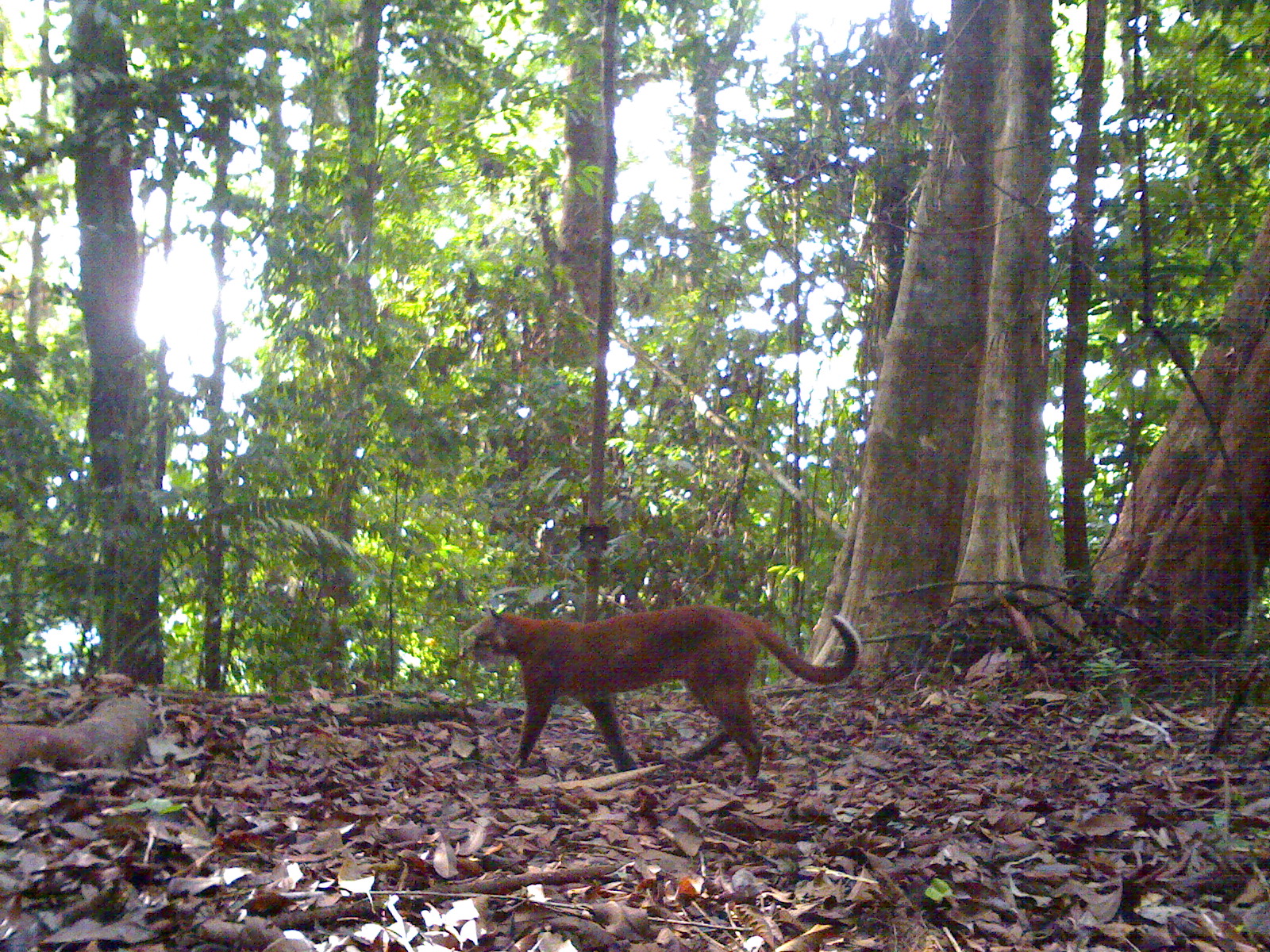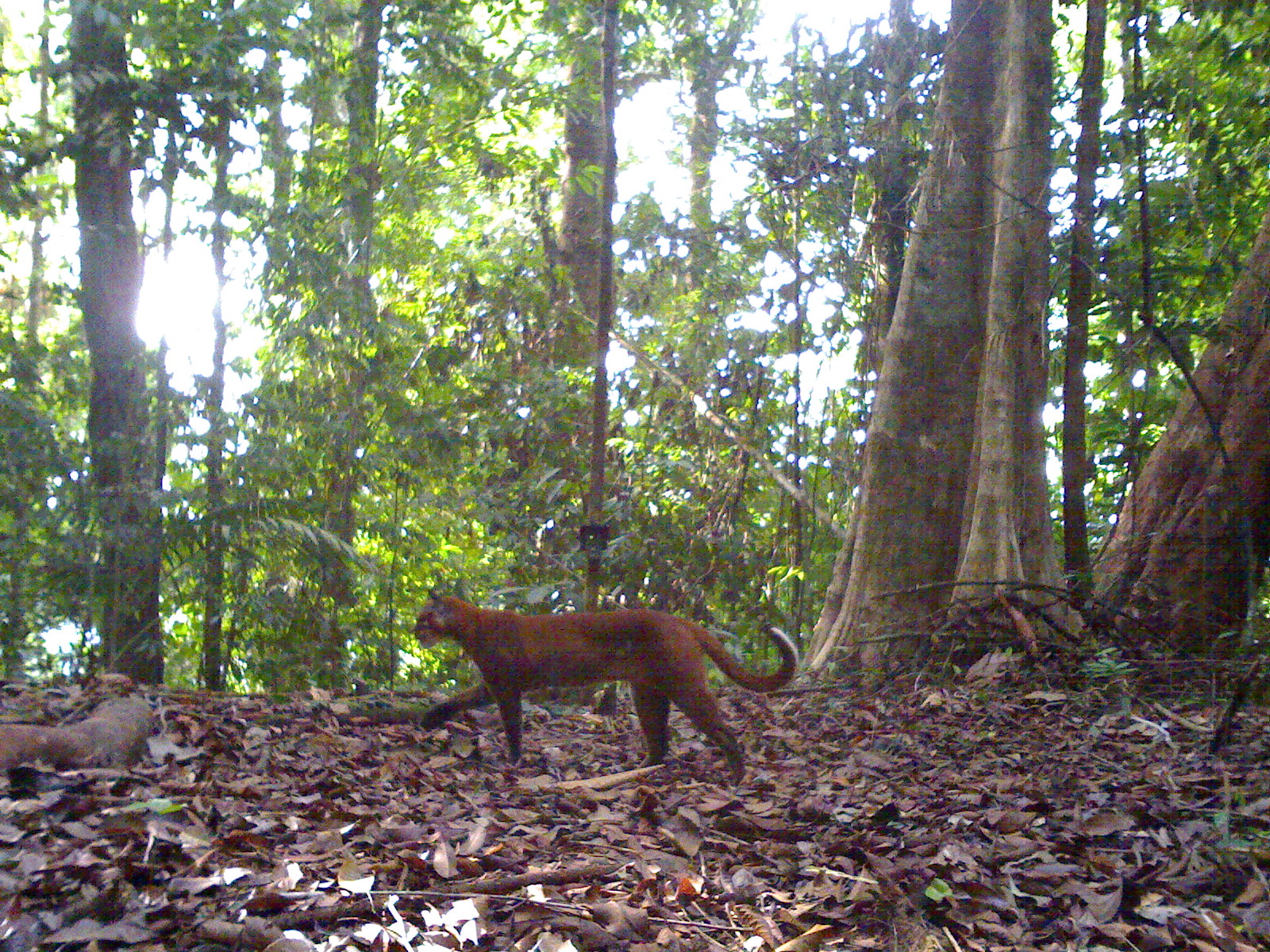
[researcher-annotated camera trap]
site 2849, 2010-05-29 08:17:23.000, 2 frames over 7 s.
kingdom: Animalia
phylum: Chordata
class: Mammalia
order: Carnivora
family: Felidae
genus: Catopuma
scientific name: Catopuma temminckii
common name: asian golden cat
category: pardofelis temminckii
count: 1